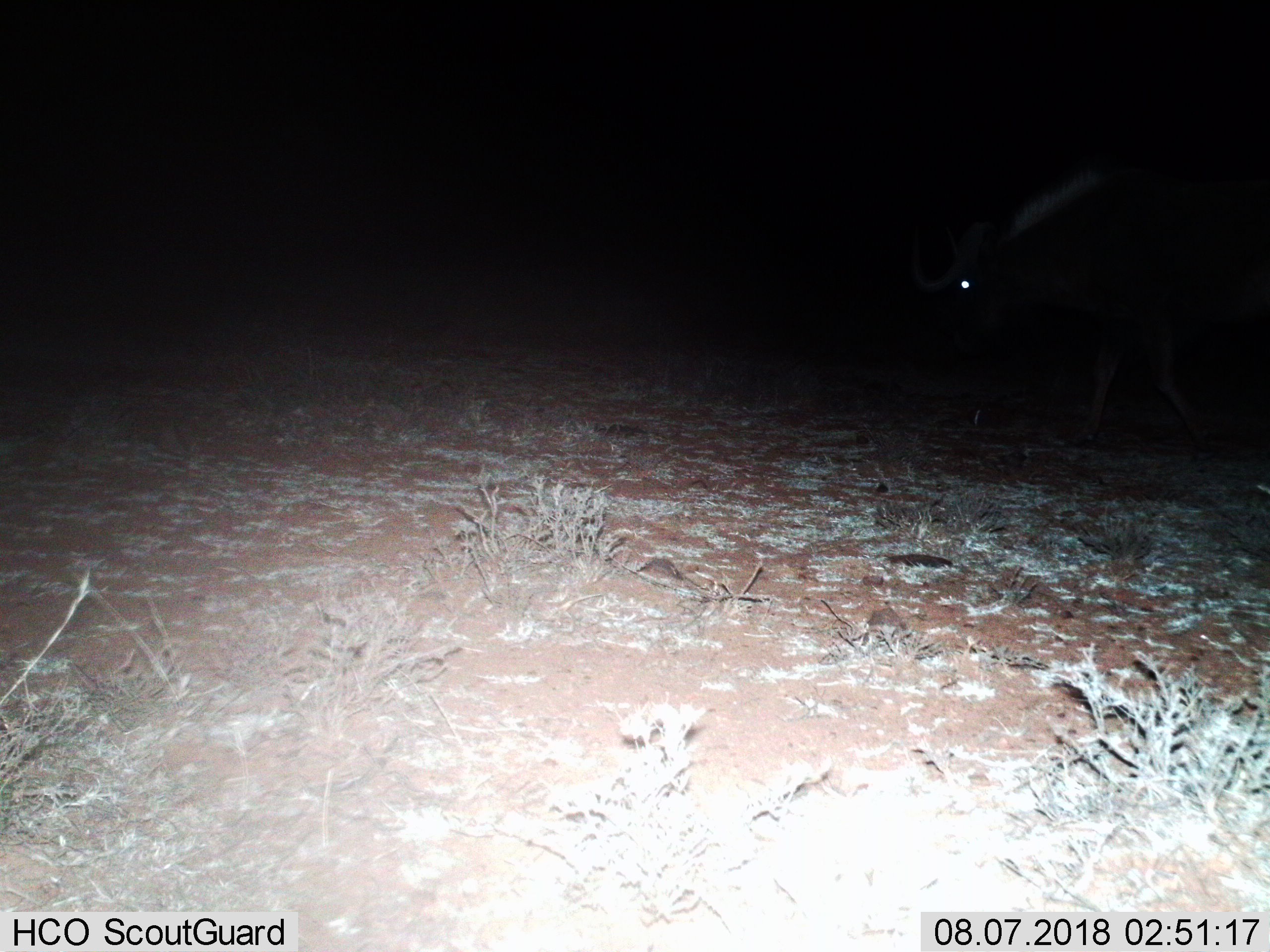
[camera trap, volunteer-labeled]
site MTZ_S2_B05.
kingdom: Animalia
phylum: Chordata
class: Mammalia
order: Artiodactyla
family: Bovidae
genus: Connochaetes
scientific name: Connochaetes gnou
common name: black wildebeest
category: wildebeestblack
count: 1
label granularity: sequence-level